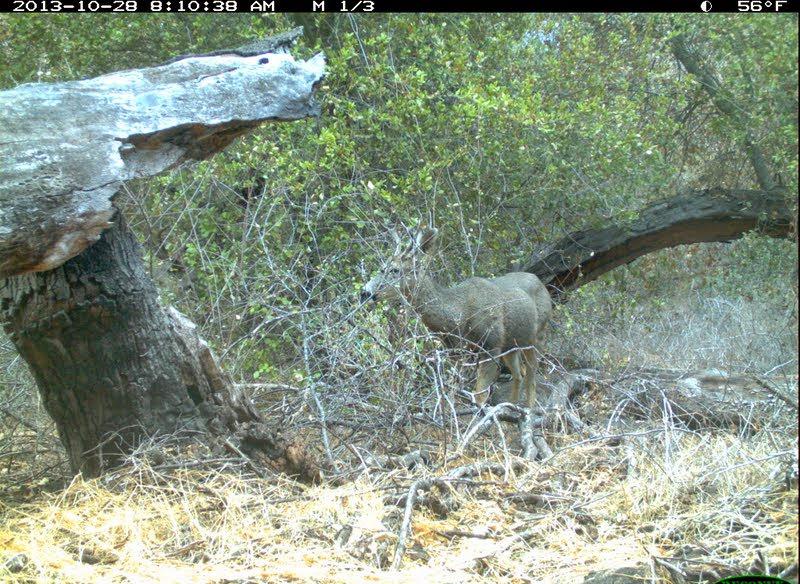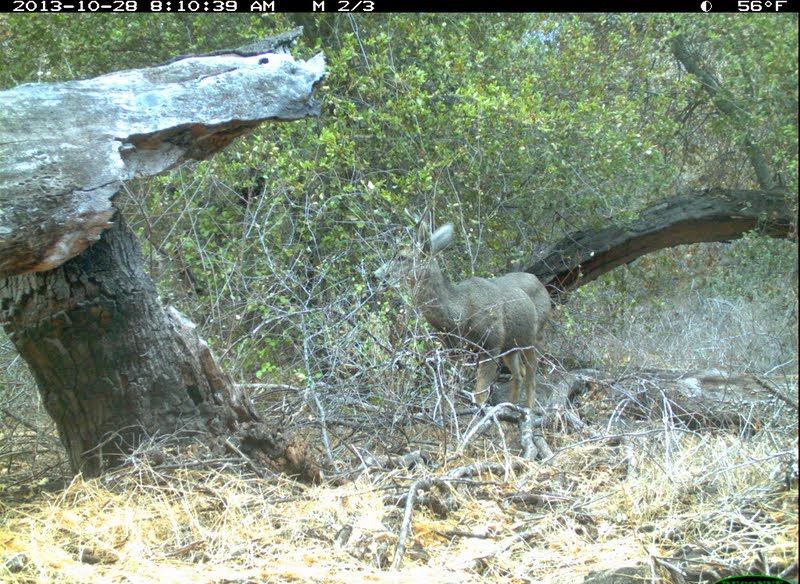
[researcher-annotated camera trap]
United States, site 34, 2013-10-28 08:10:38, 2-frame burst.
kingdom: Animalia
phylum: Chordata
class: Mammalia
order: Artiodactyla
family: Cervidae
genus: Odocoileus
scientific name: Odocoileus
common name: deer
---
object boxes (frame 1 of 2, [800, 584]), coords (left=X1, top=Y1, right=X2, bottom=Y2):
deer: (left=358, top=218, right=553, bottom=446)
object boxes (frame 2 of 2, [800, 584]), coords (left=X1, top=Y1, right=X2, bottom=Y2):
deer: (left=368, top=204, right=553, bottom=483)